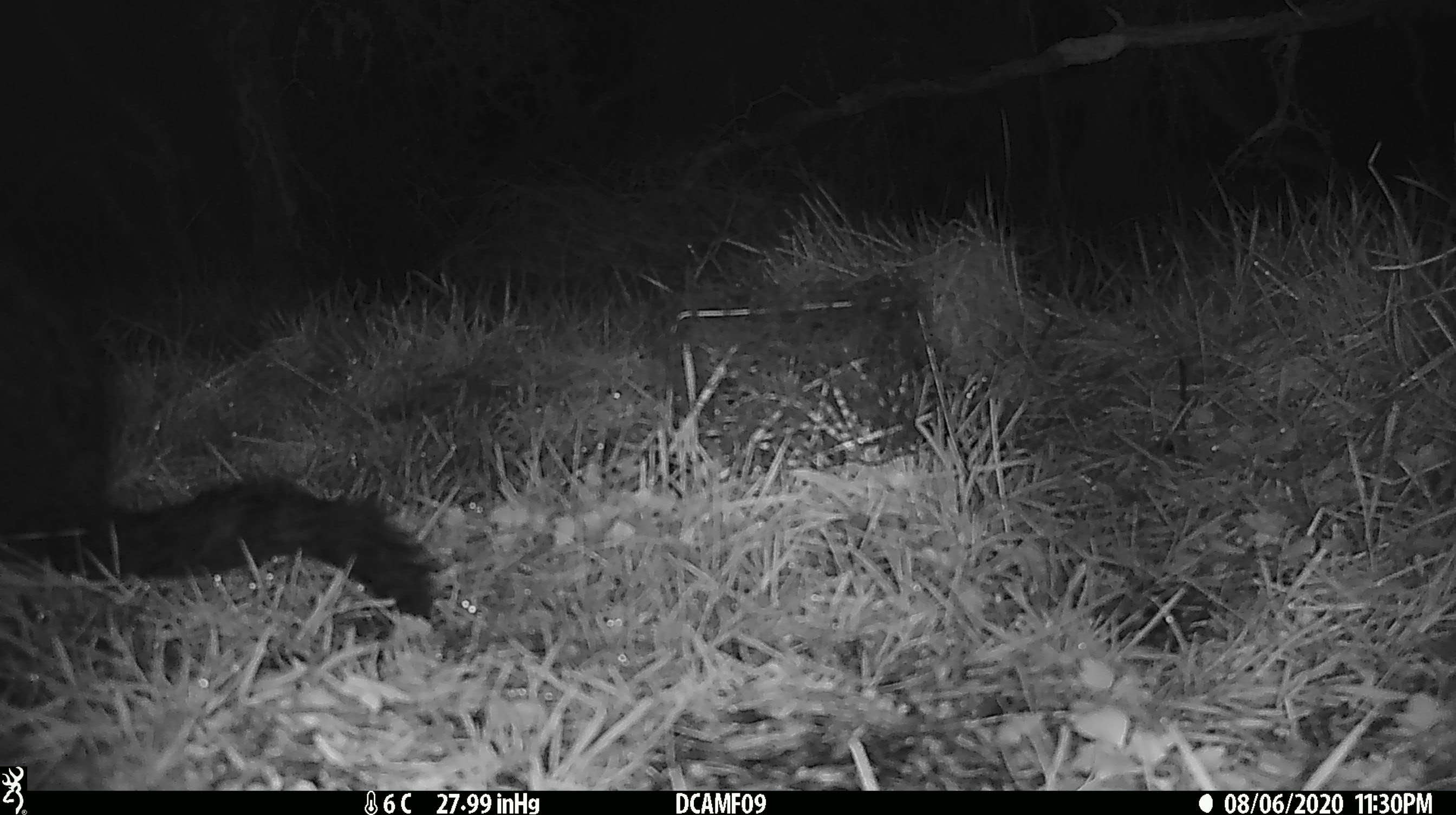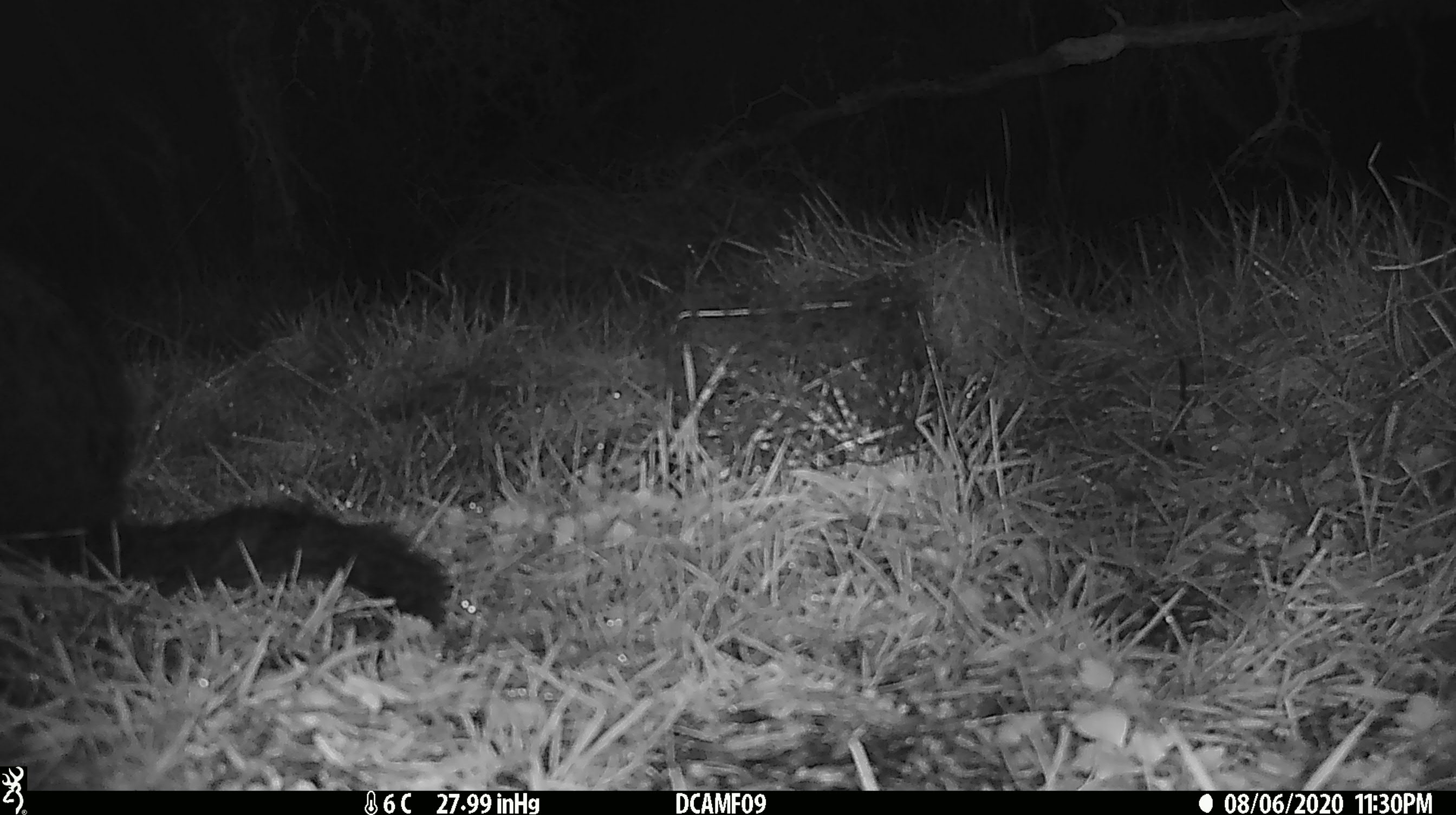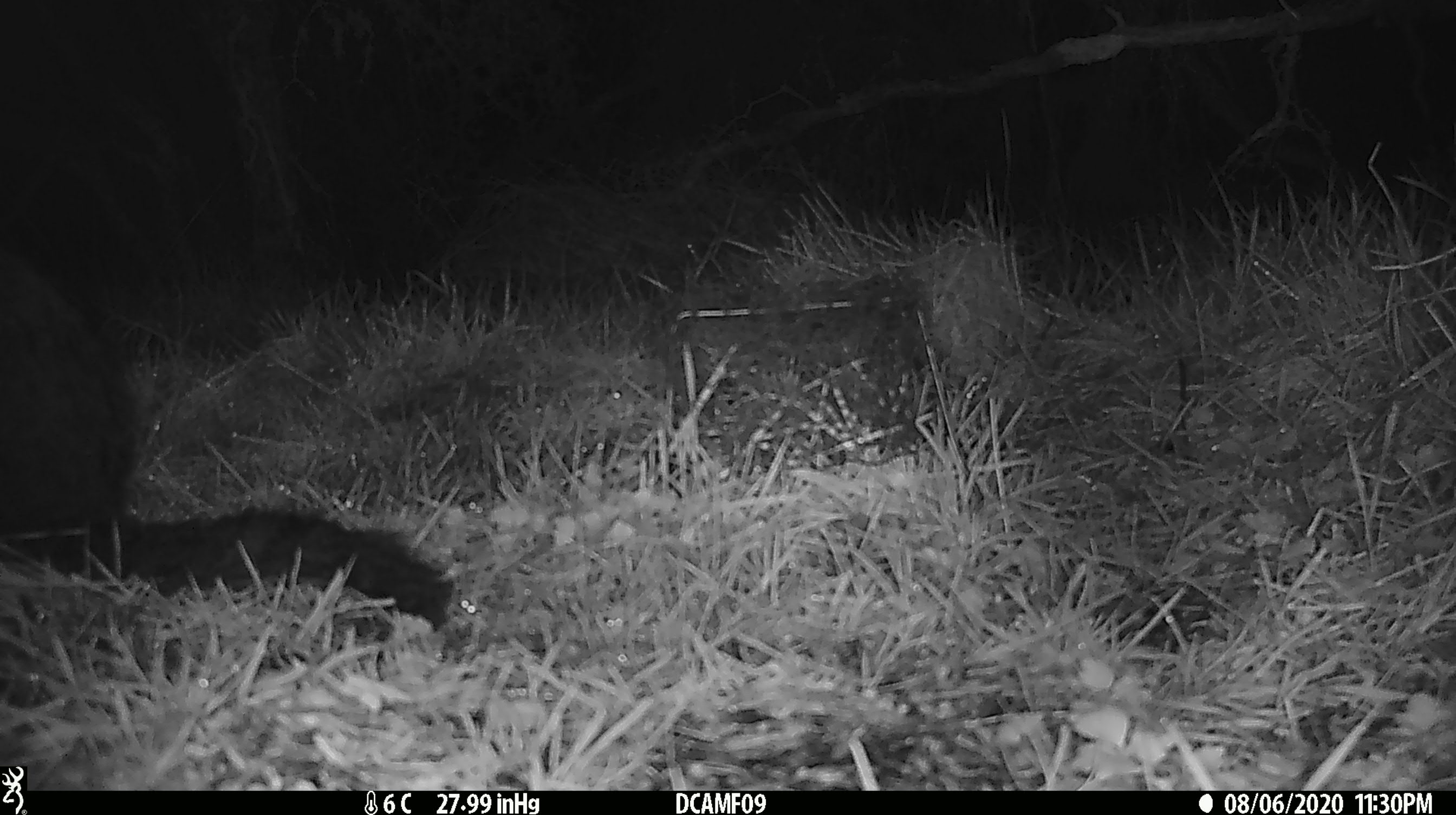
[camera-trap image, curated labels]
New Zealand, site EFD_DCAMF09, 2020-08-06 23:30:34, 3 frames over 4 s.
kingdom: Animalia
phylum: Chordata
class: Mammalia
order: Diprotodontia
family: Phalangeridae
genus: Trichosurus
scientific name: Trichosurus vulpecula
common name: common brushtail possum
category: possum